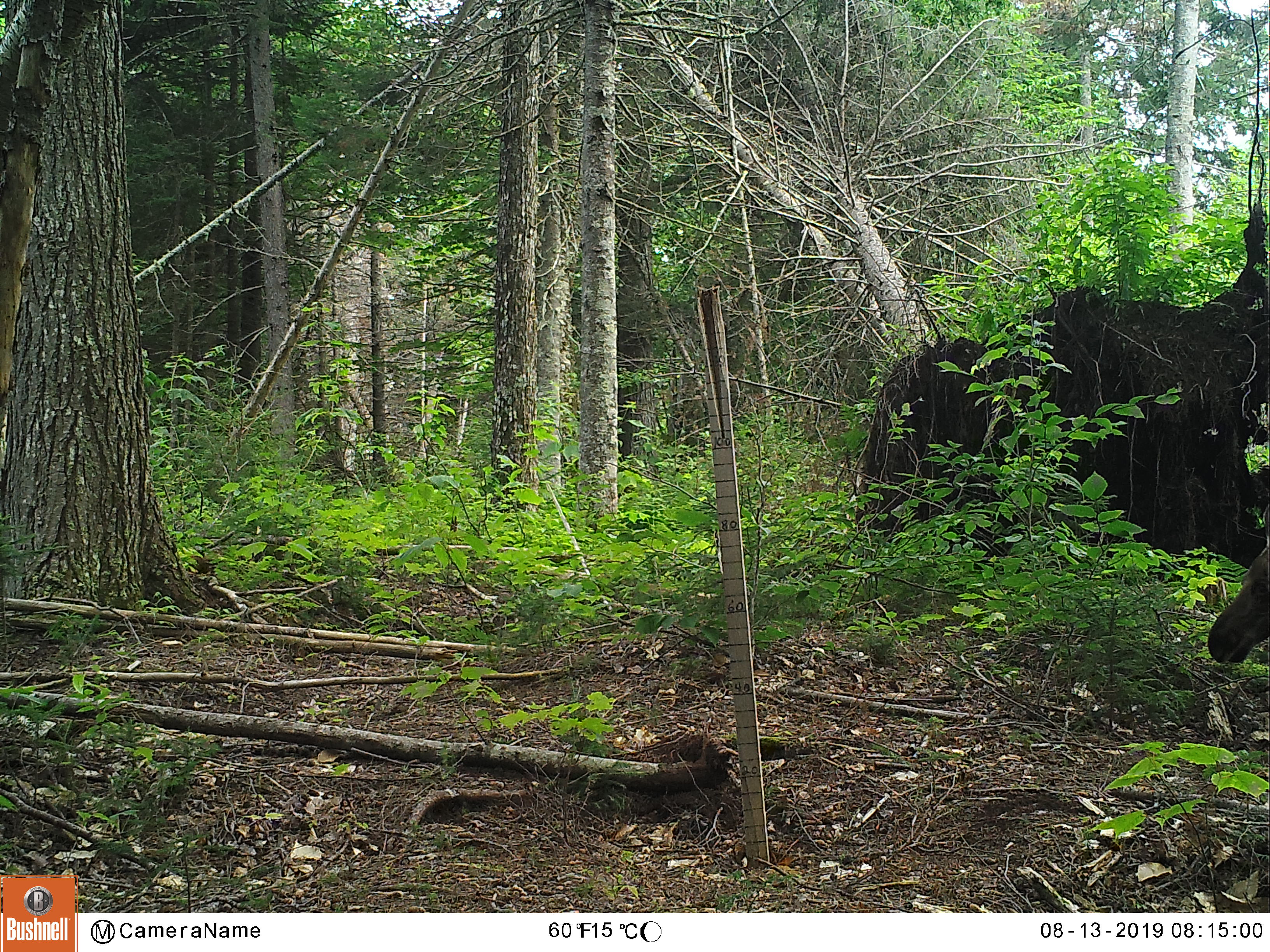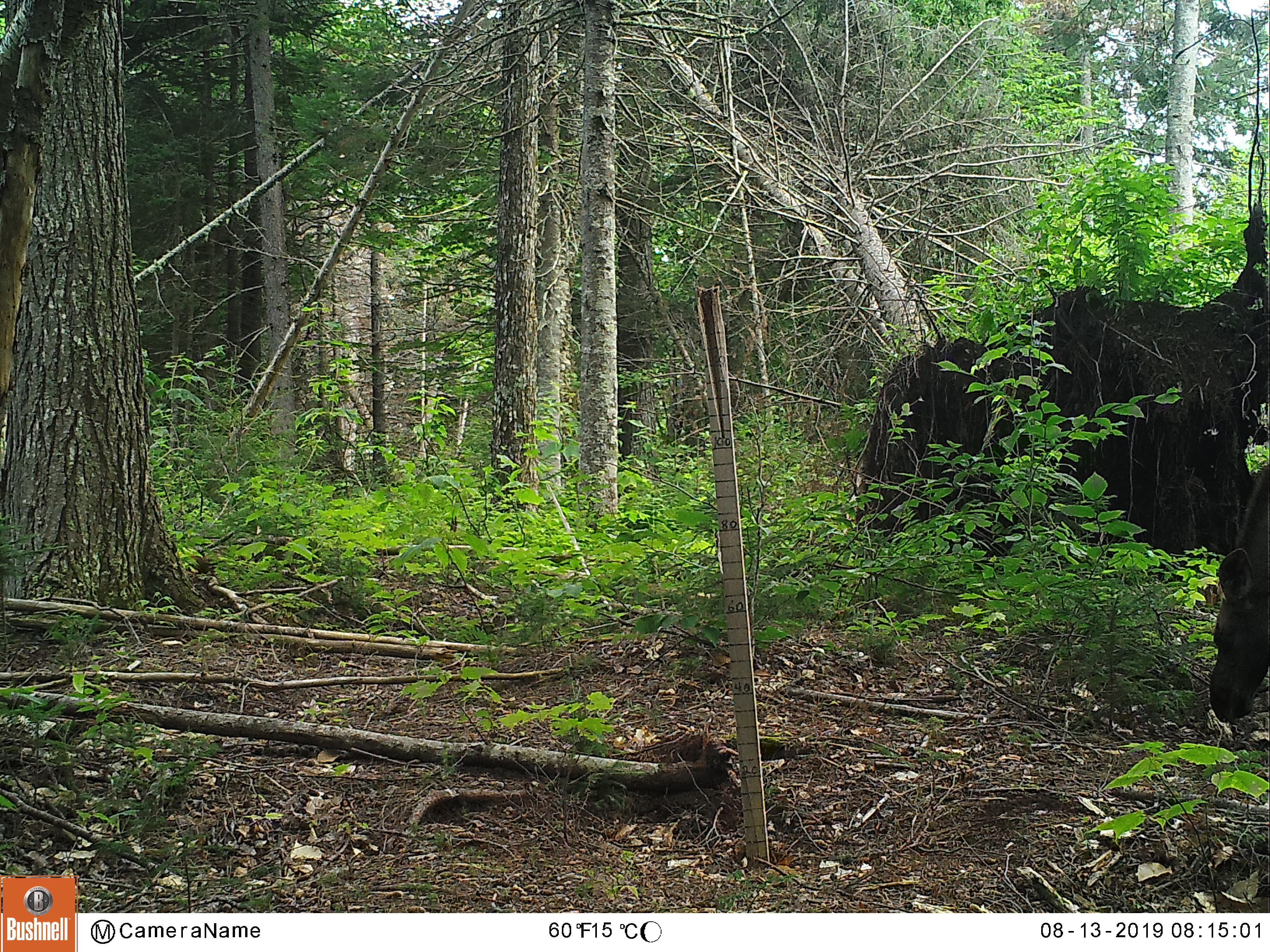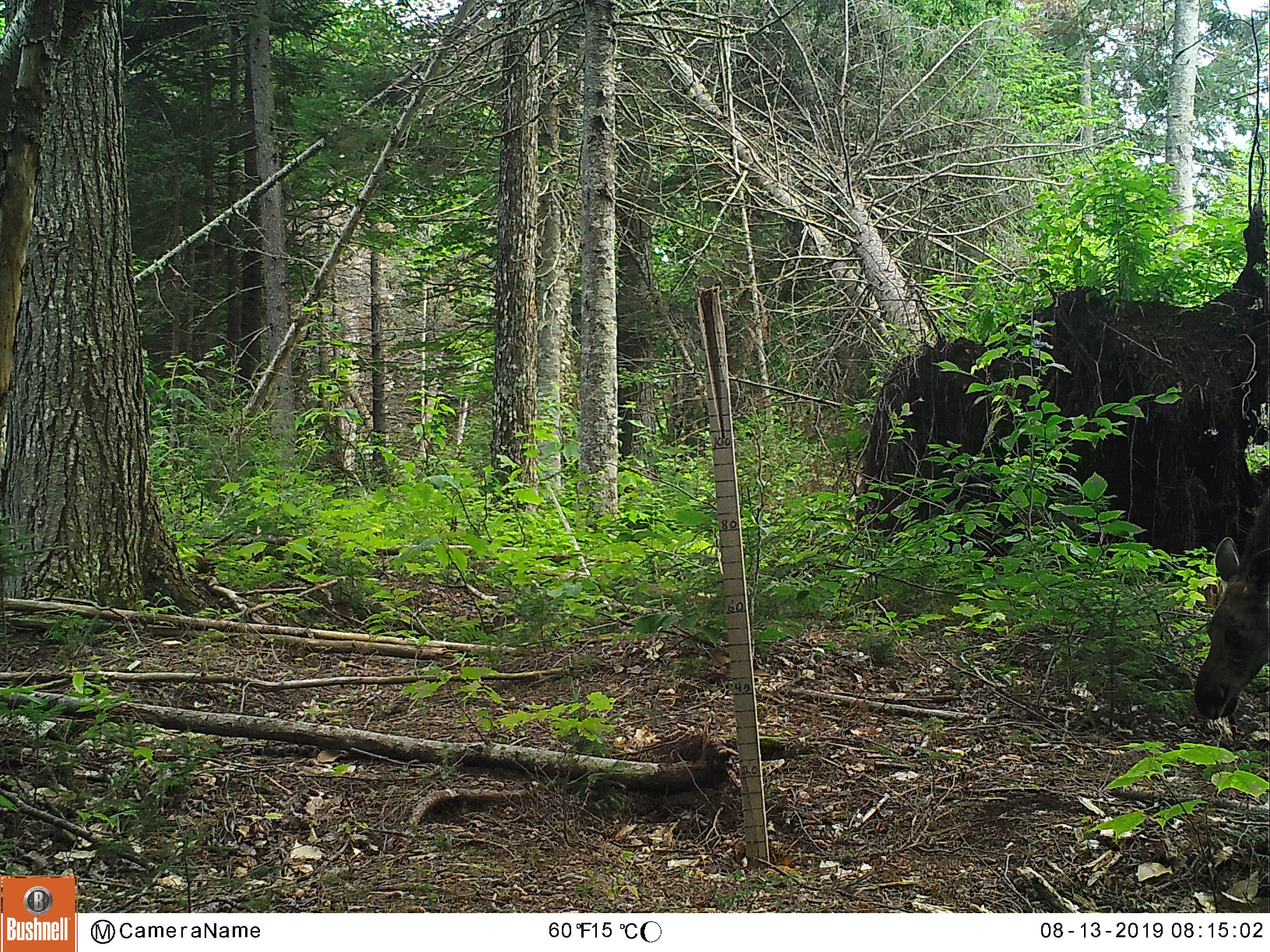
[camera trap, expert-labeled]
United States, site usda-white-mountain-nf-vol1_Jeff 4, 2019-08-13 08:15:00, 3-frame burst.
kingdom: Animalia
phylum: Chordata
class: Mammalia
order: Artiodactyla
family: Cervidae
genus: Alces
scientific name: Alces alces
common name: moose